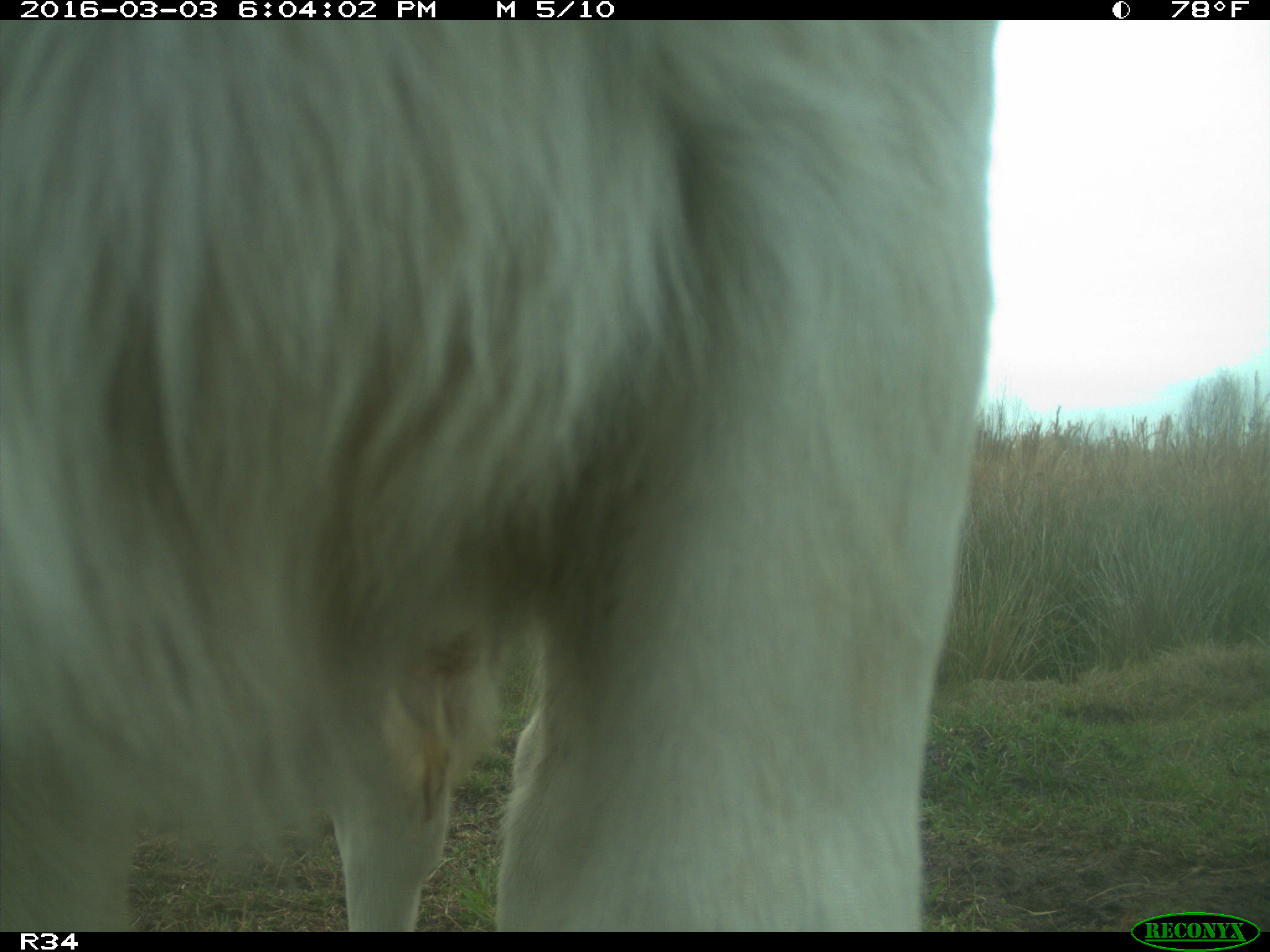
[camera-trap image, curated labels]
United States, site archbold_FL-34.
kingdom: Animalia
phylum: Chordata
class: Mammalia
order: Artiodactyla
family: Bovidae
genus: Bos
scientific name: Bos taurus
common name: domestic cow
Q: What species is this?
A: Bos taurus (domestic cow).